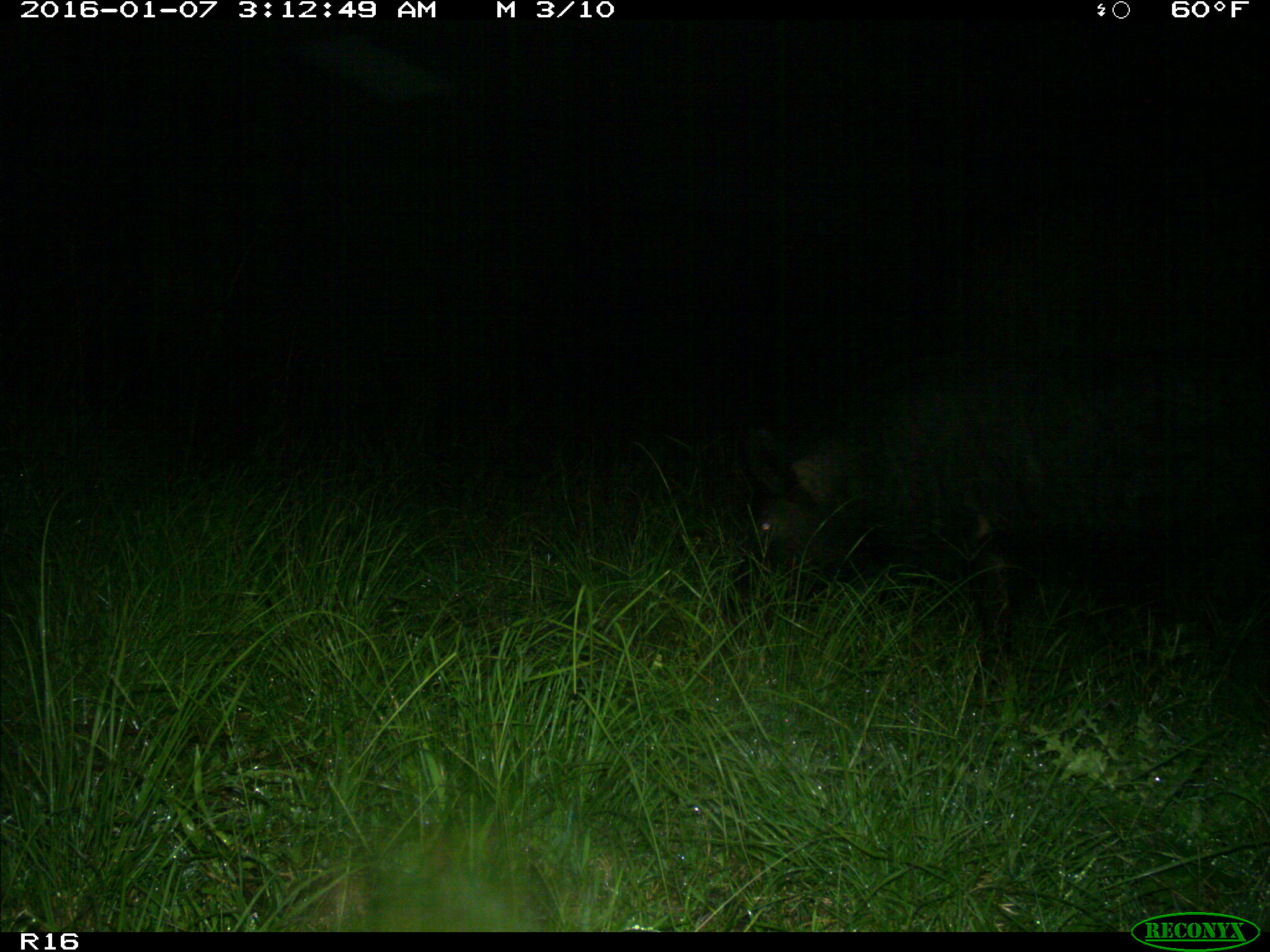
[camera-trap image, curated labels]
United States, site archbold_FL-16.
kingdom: Animalia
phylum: Chordata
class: Mammalia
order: Artiodactyla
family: Suidae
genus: Sus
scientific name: Sus scrofa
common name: wild boar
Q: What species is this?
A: Sus scrofa (wild boar).